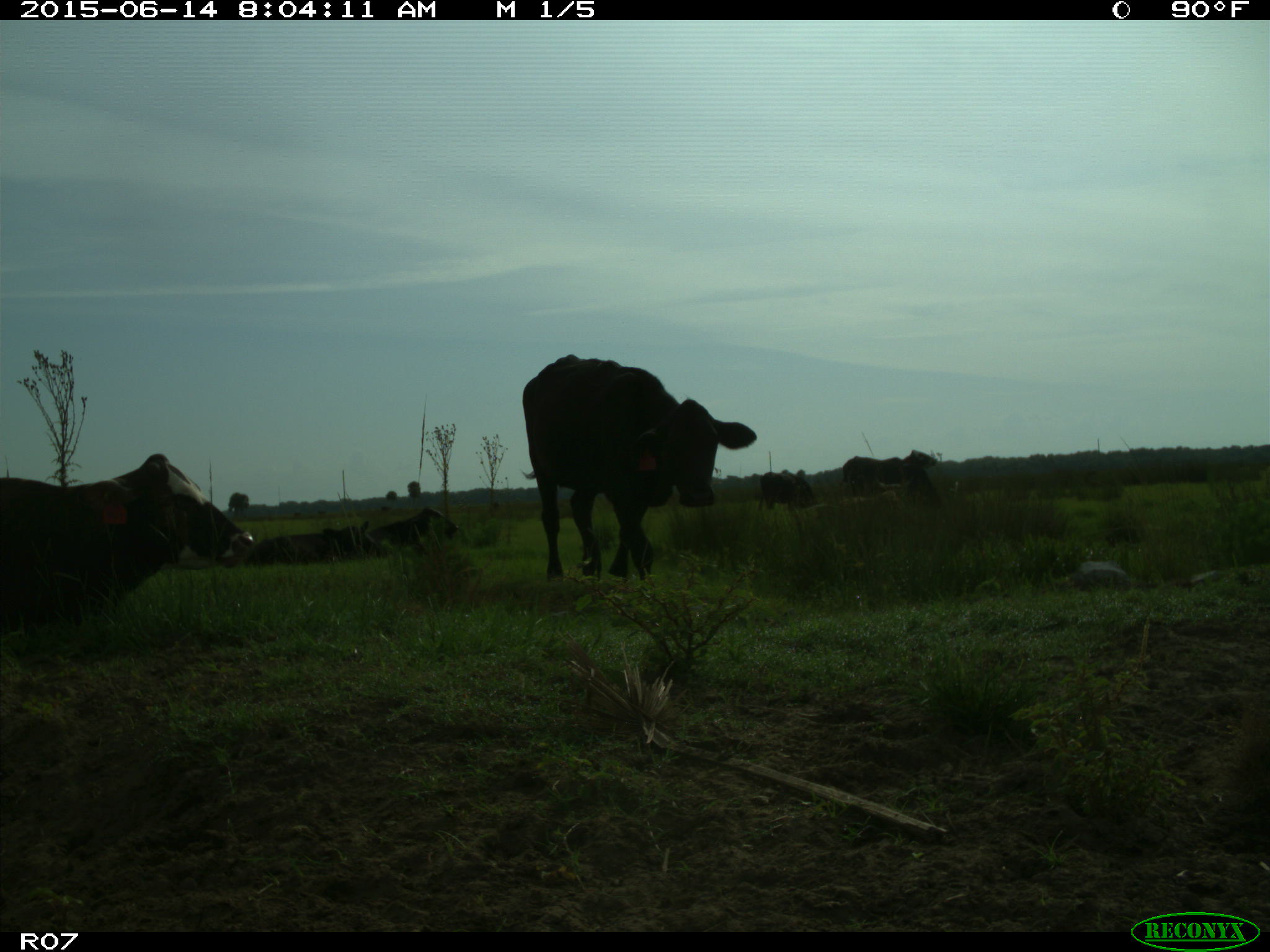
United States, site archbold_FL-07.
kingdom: Animalia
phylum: Chordata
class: Mammalia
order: Artiodactyla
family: Bovidae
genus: Bos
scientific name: Bos taurus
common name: domestic cow